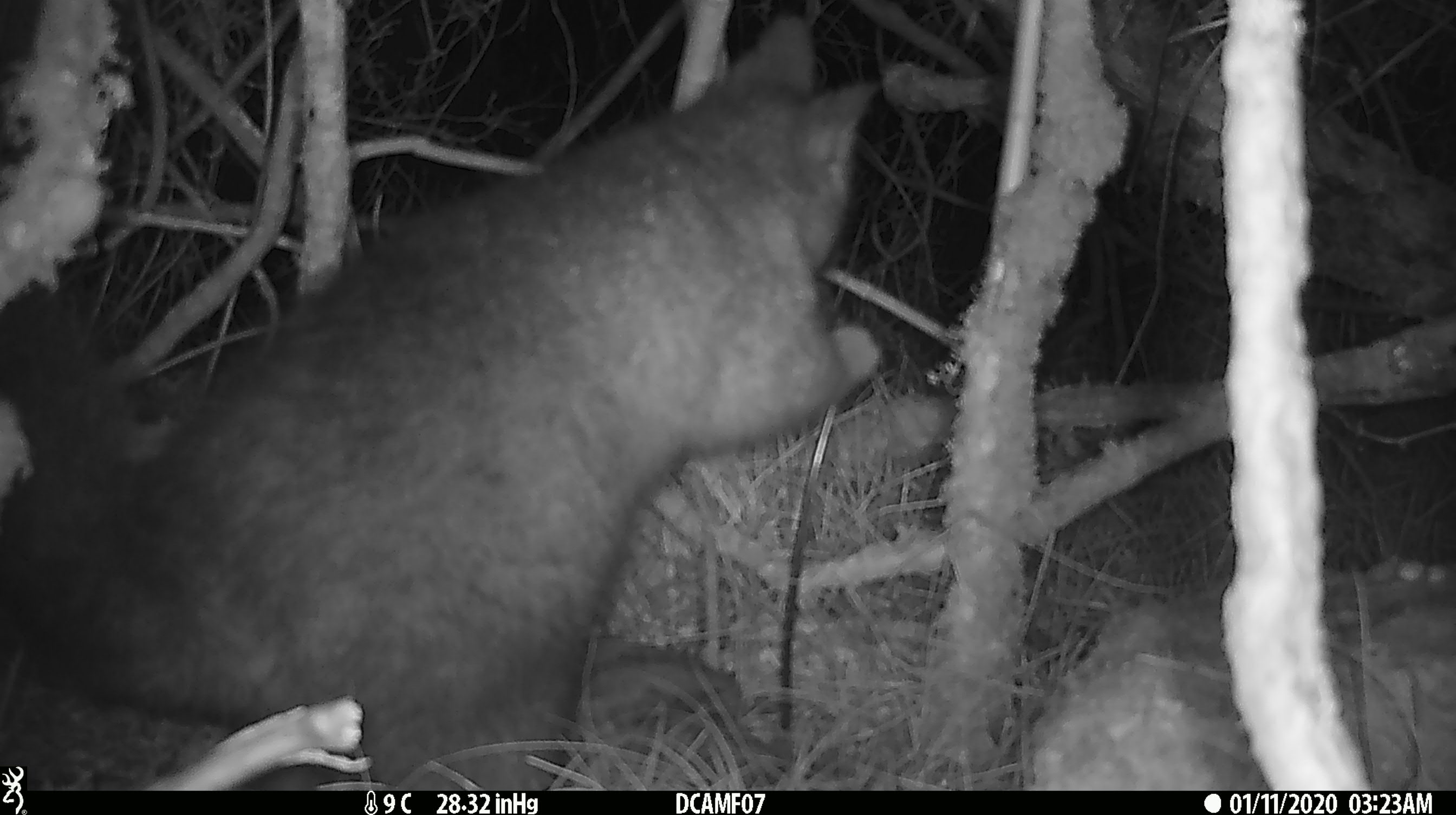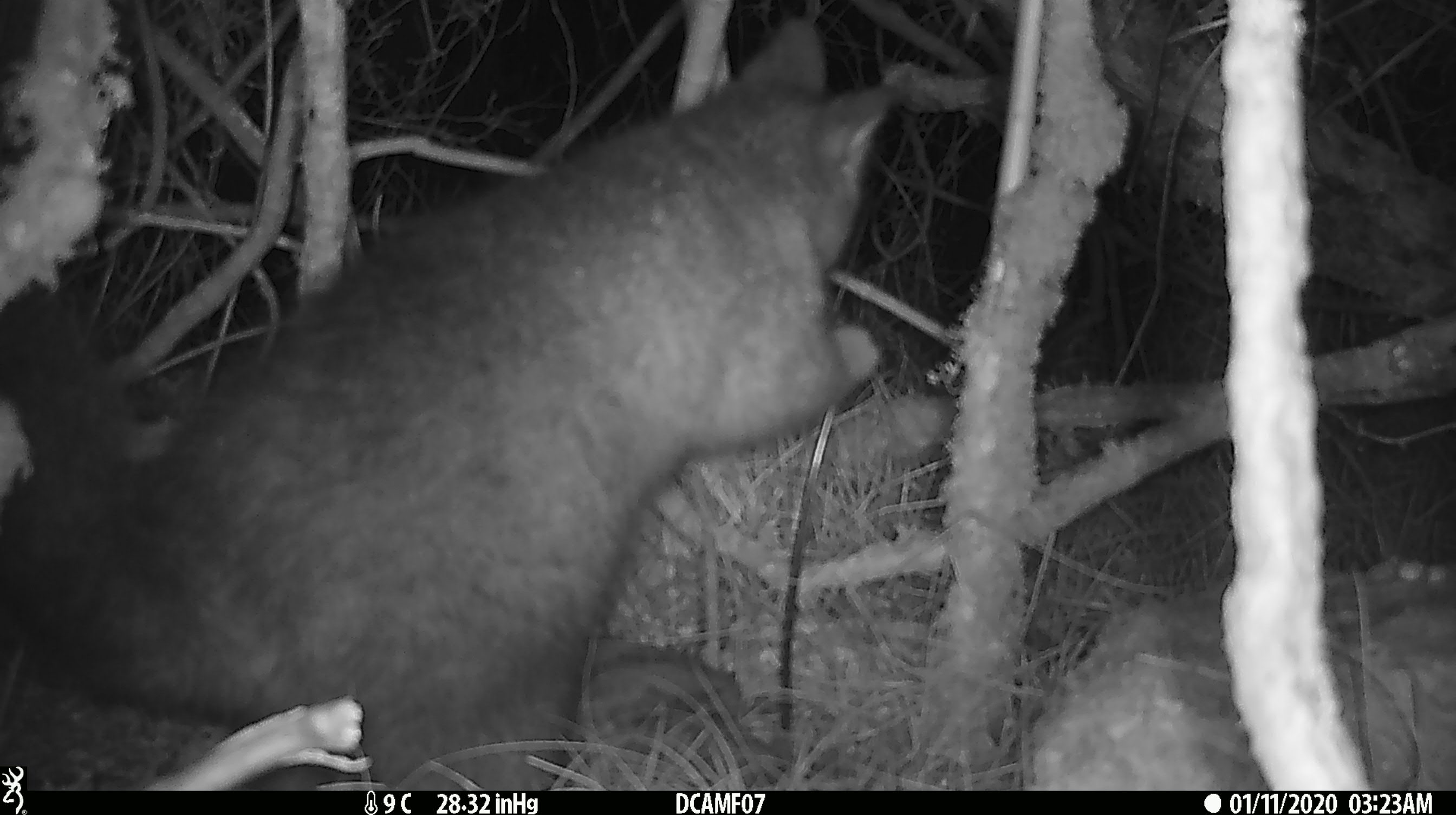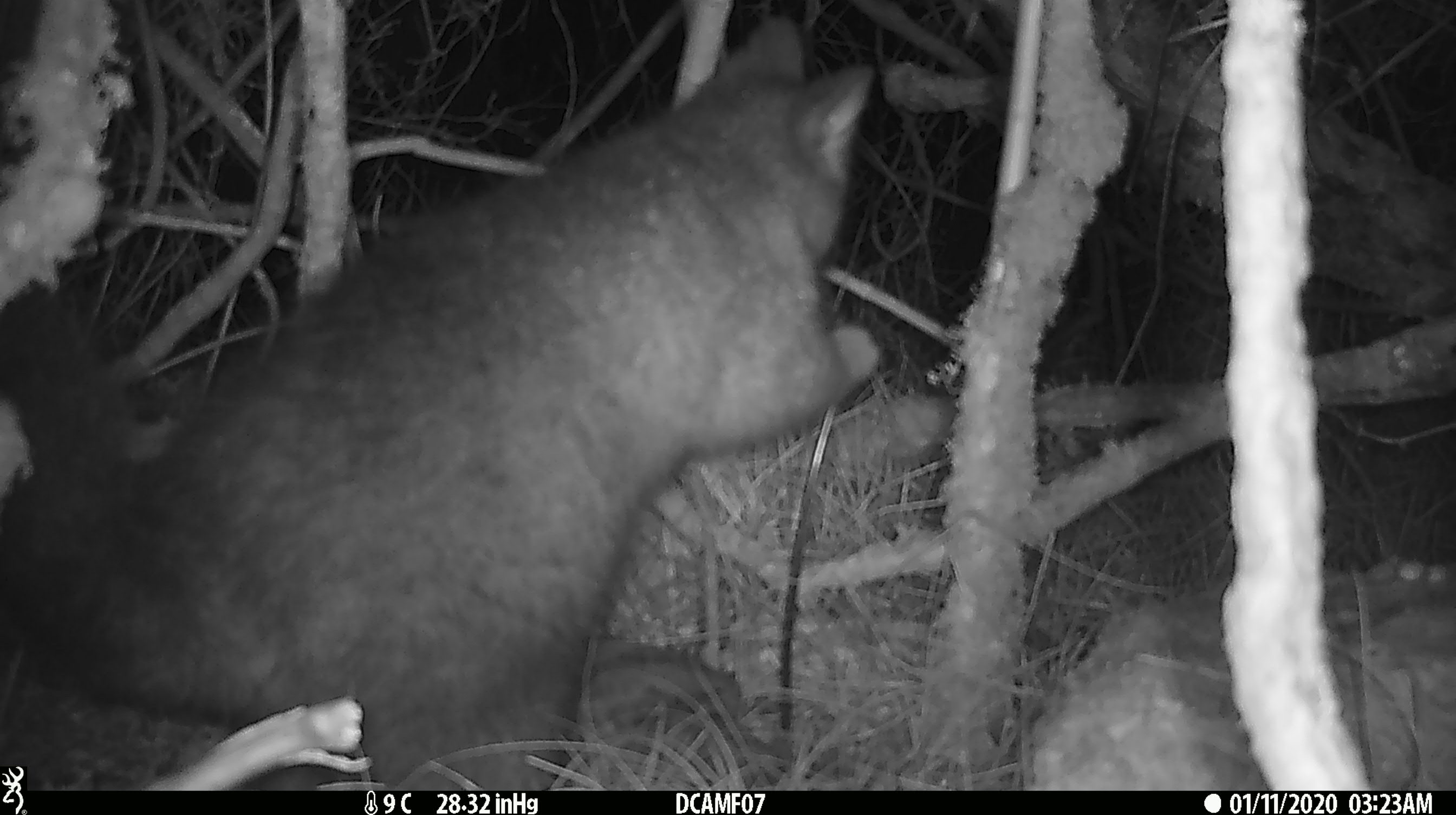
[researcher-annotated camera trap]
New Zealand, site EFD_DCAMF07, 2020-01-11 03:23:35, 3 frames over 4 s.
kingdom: Animalia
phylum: Chordata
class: Mammalia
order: Diprotodontia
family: Phalangeridae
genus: Trichosurus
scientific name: Trichosurus vulpecula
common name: common brushtail possum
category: possum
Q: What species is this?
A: Possum (common brushtail possum) (Trichosurus vulpecula).